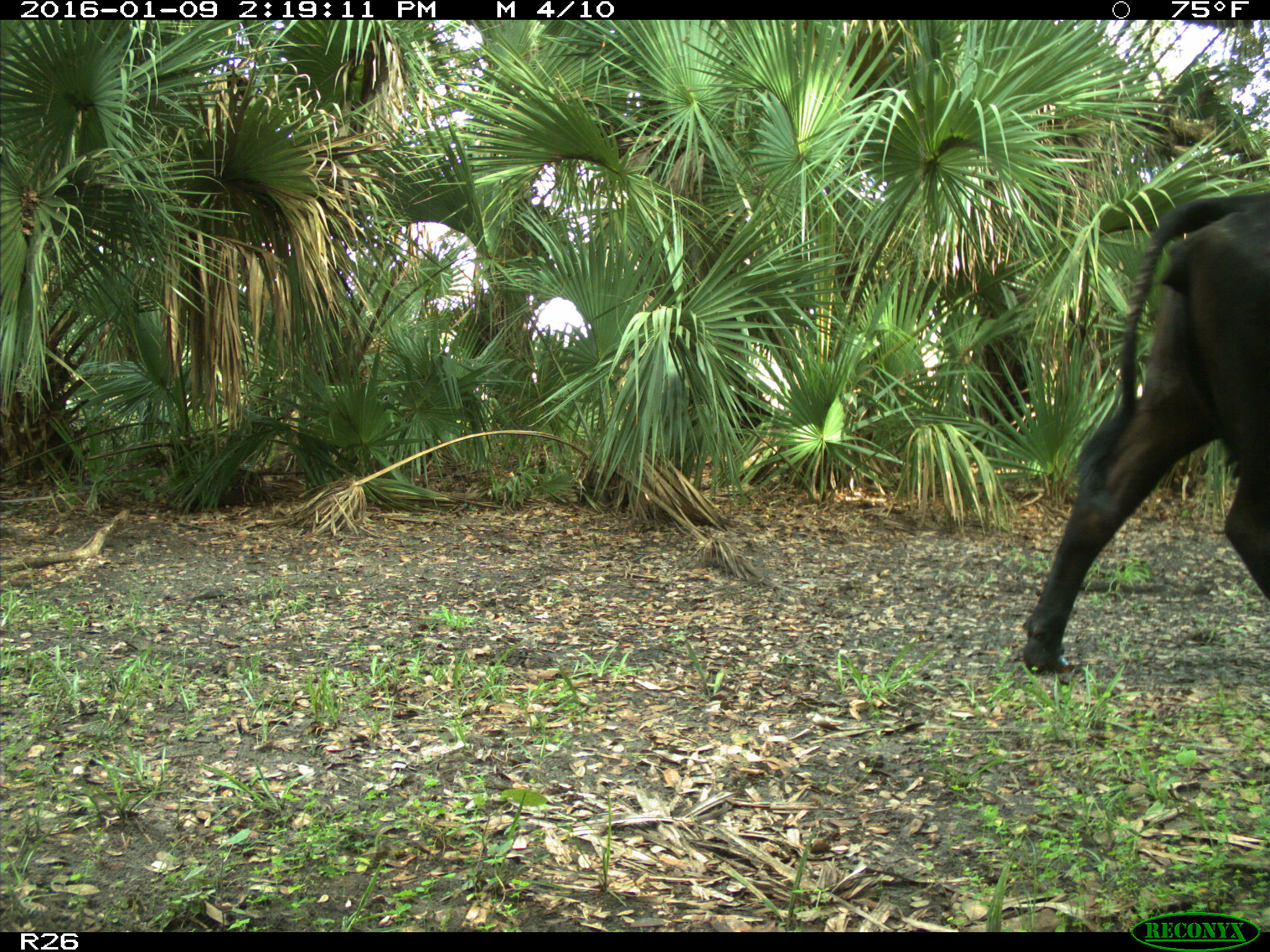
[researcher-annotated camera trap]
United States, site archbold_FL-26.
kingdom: Animalia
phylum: Chordata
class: Mammalia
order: Artiodactyla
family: Bovidae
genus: Bos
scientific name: Bos taurus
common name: domestic cow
Bos taurus (domestic cow).